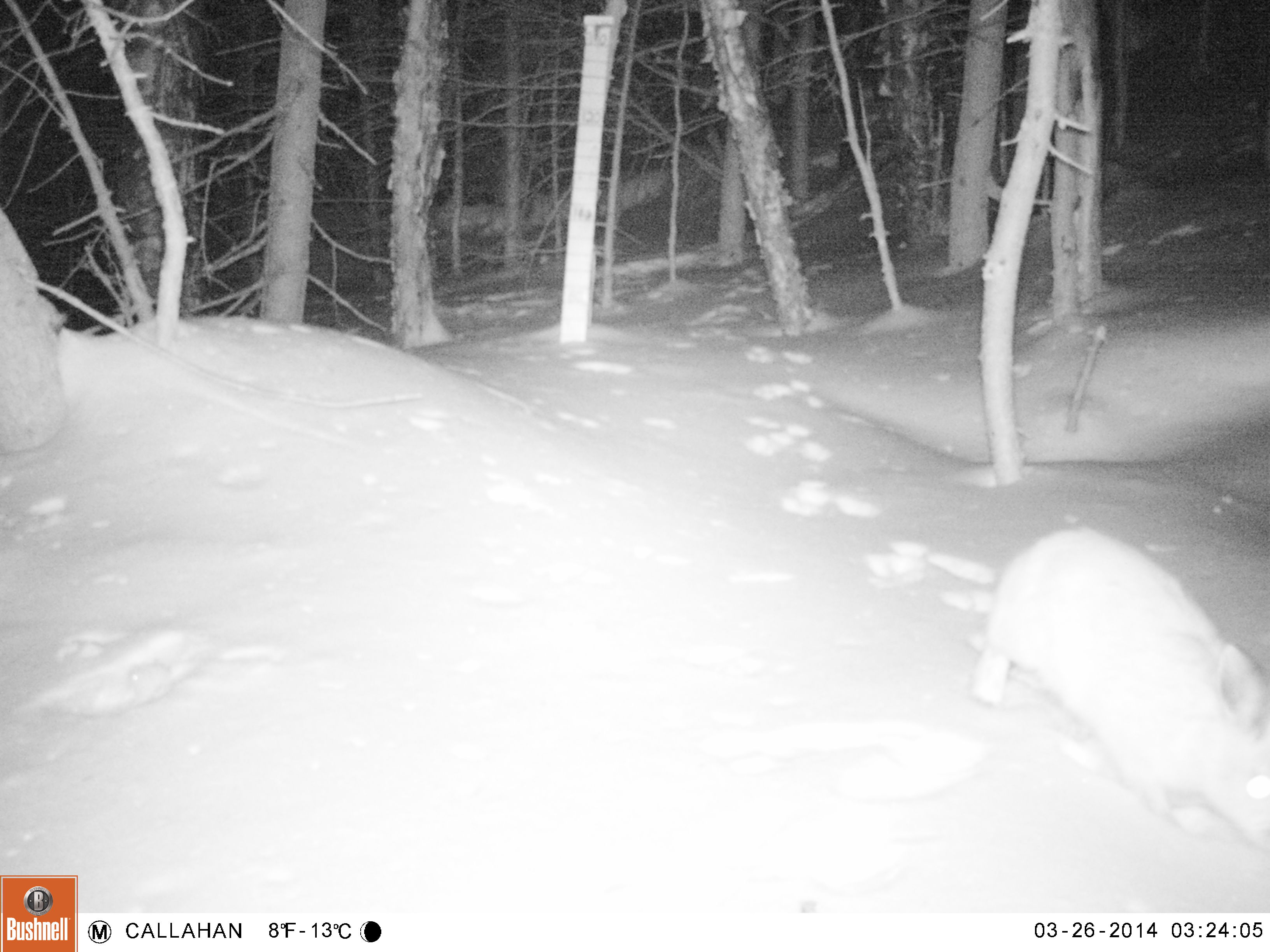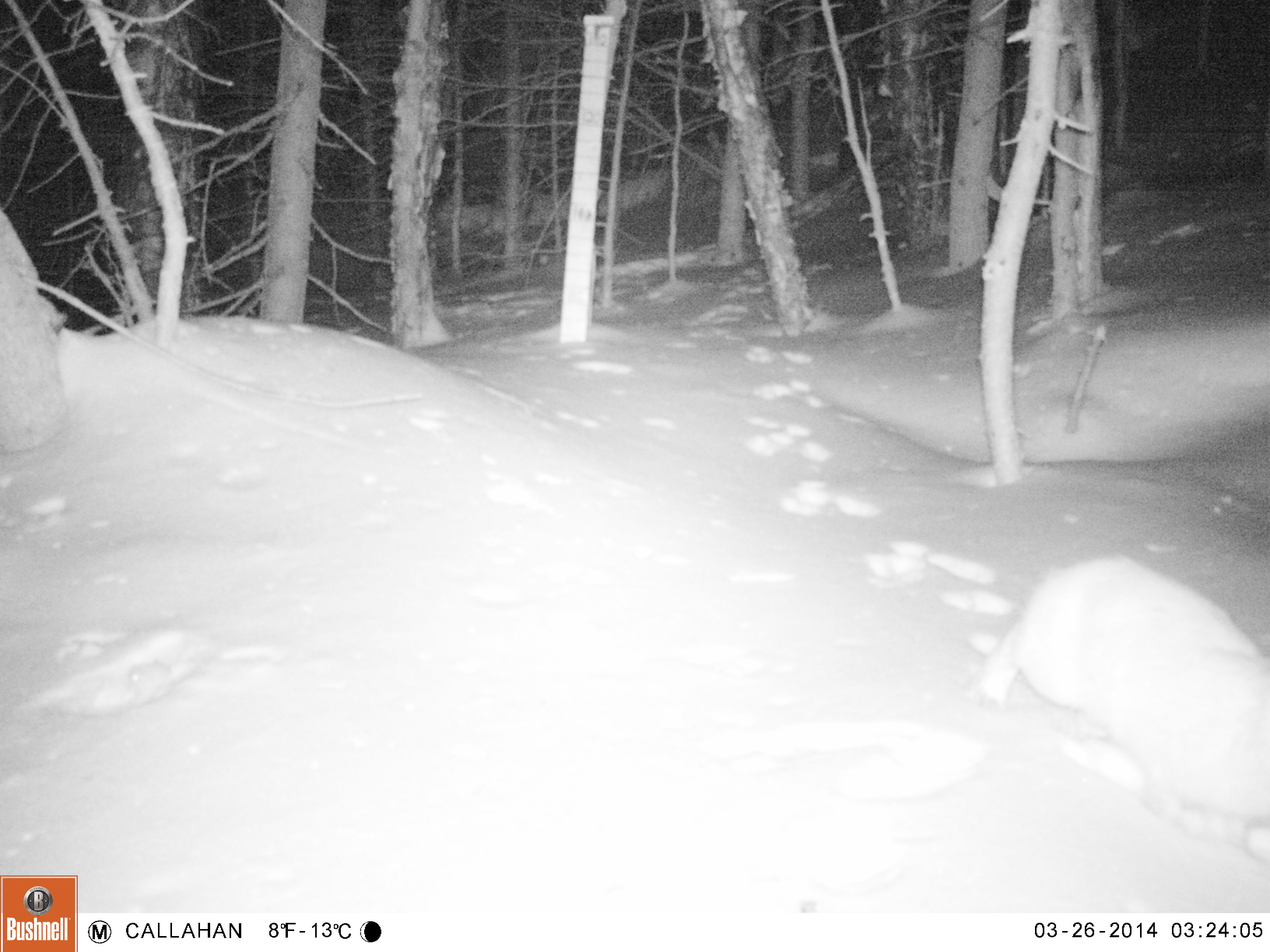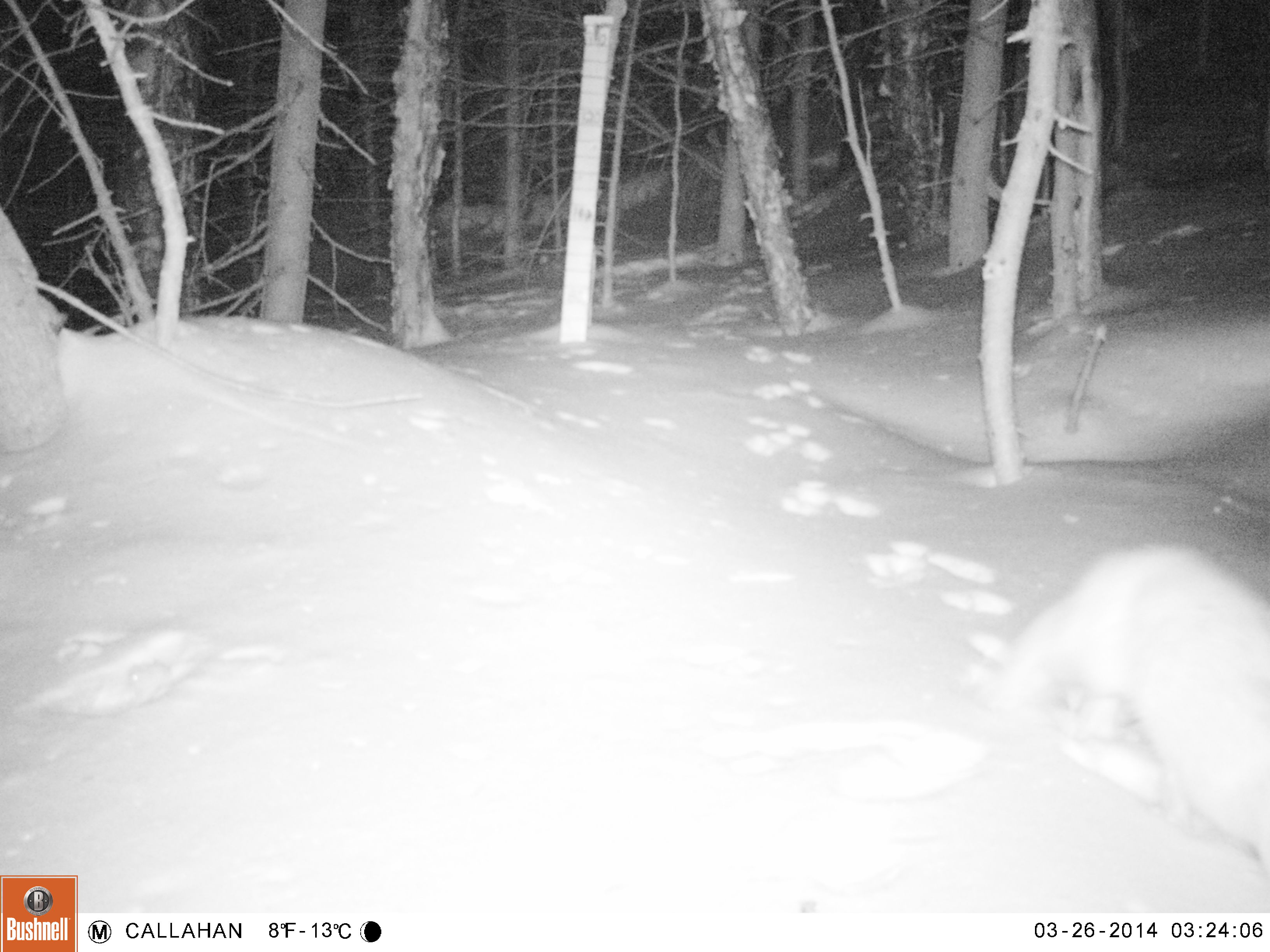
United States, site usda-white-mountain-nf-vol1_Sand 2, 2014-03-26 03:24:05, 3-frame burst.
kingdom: Animalia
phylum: Chordata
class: Mammalia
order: Lagomorpha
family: Leporidae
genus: Lepus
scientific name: Lepus americanus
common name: snowshoe hare